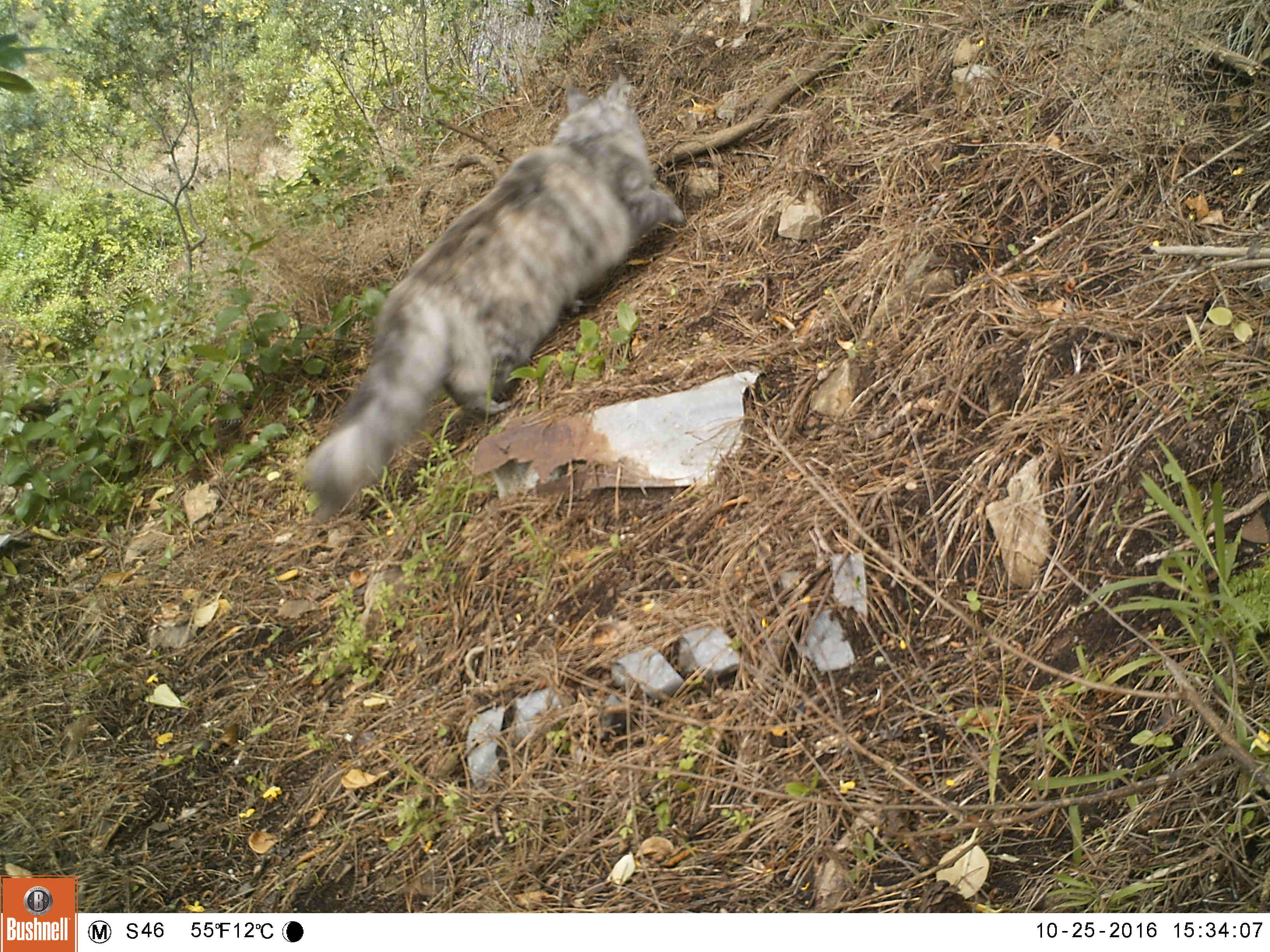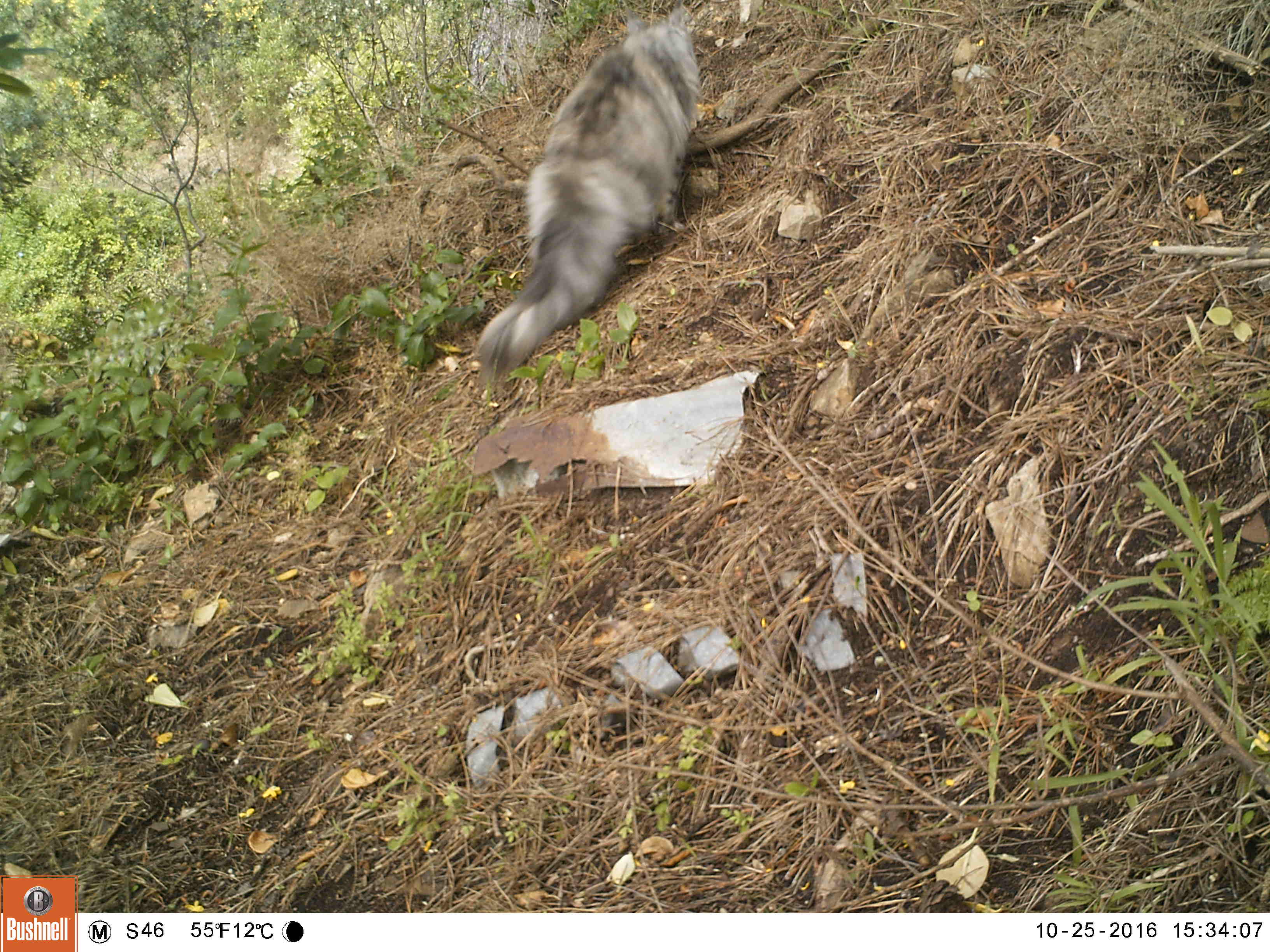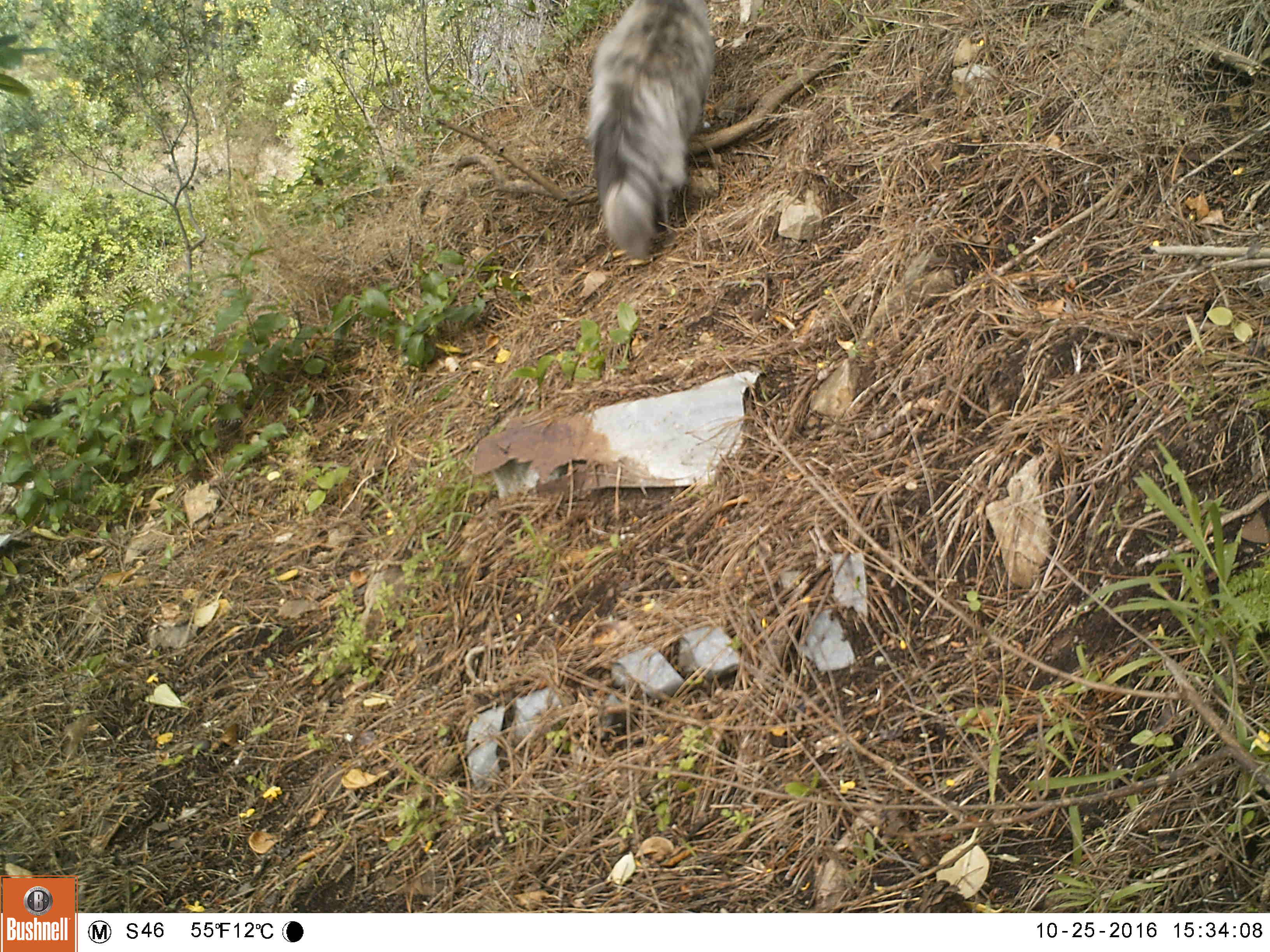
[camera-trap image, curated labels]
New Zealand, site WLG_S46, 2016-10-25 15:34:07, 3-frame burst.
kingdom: Animalia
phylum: Chordata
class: Mammalia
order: Carnivora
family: Felidae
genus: Felis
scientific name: Felis catus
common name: domestic cat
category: cat